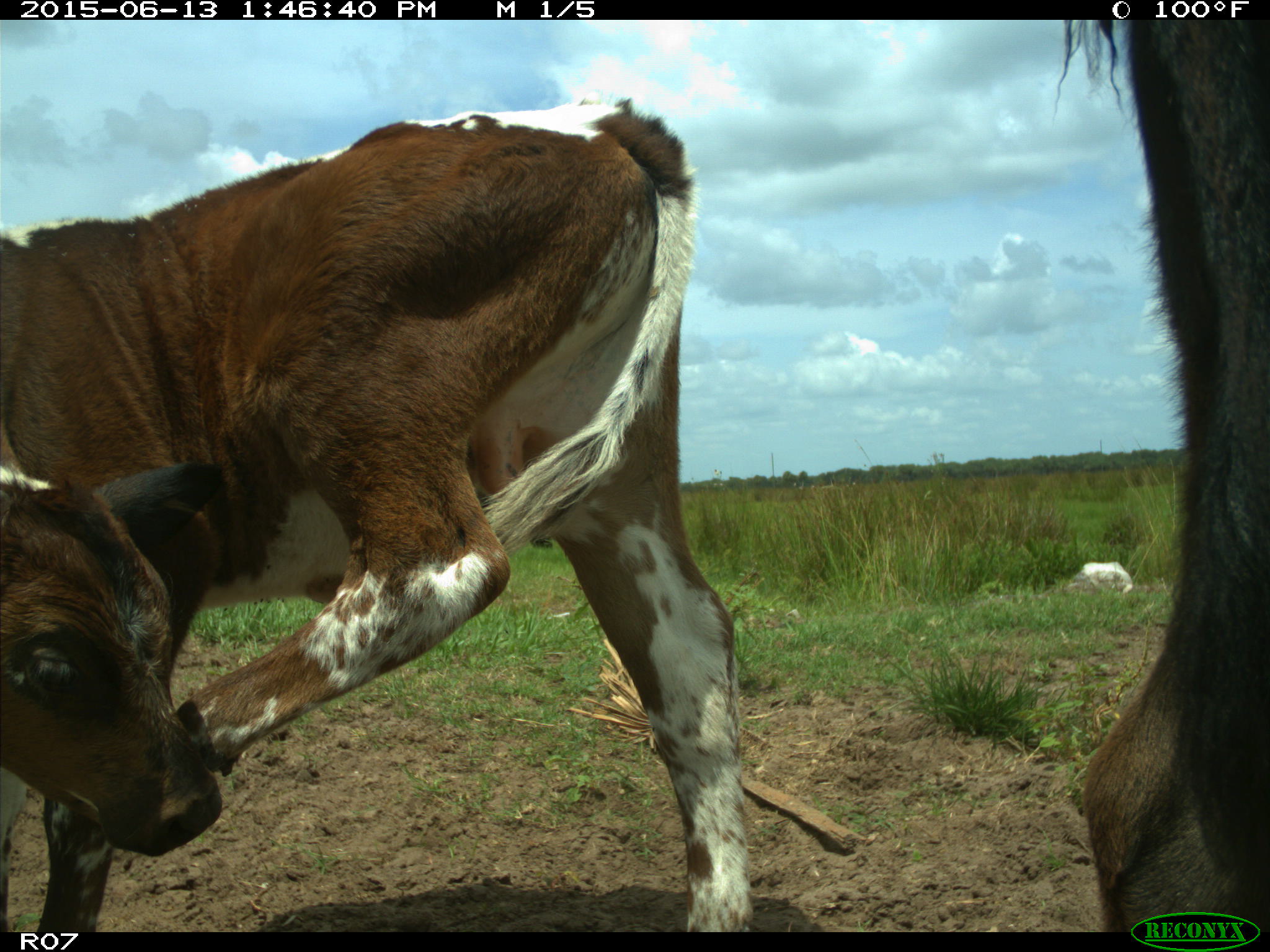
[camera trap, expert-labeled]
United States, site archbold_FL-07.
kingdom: Animalia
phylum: Chordata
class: Mammalia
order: Artiodactyla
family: Bovidae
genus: Bos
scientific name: Bos taurus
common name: domestic cow